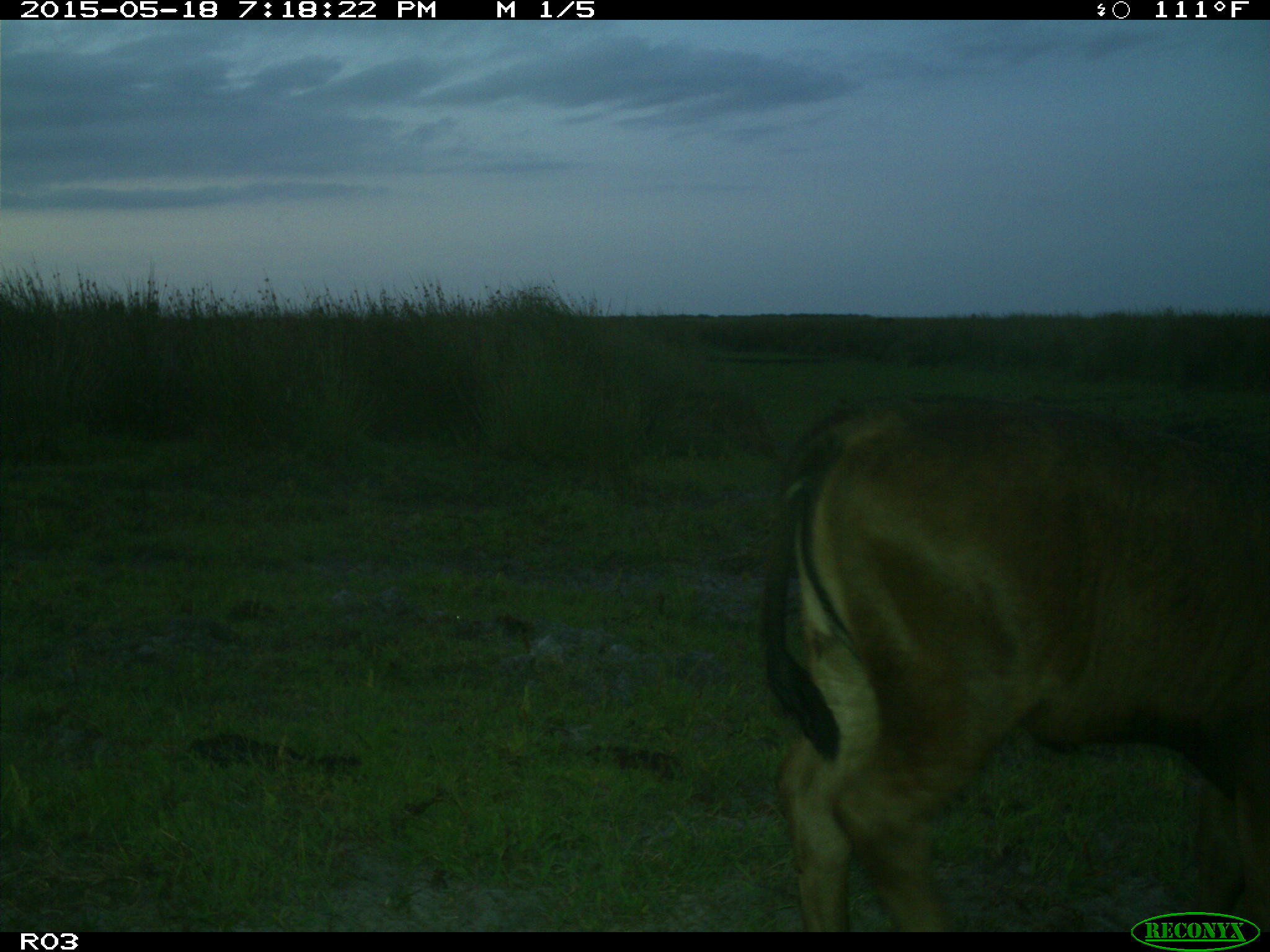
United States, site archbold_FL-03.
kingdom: Animalia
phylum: Chordata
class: Mammalia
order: Artiodactyla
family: Bovidae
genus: Bos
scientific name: Bos taurus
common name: domestic cow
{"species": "Bos taurus (domestic cow)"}